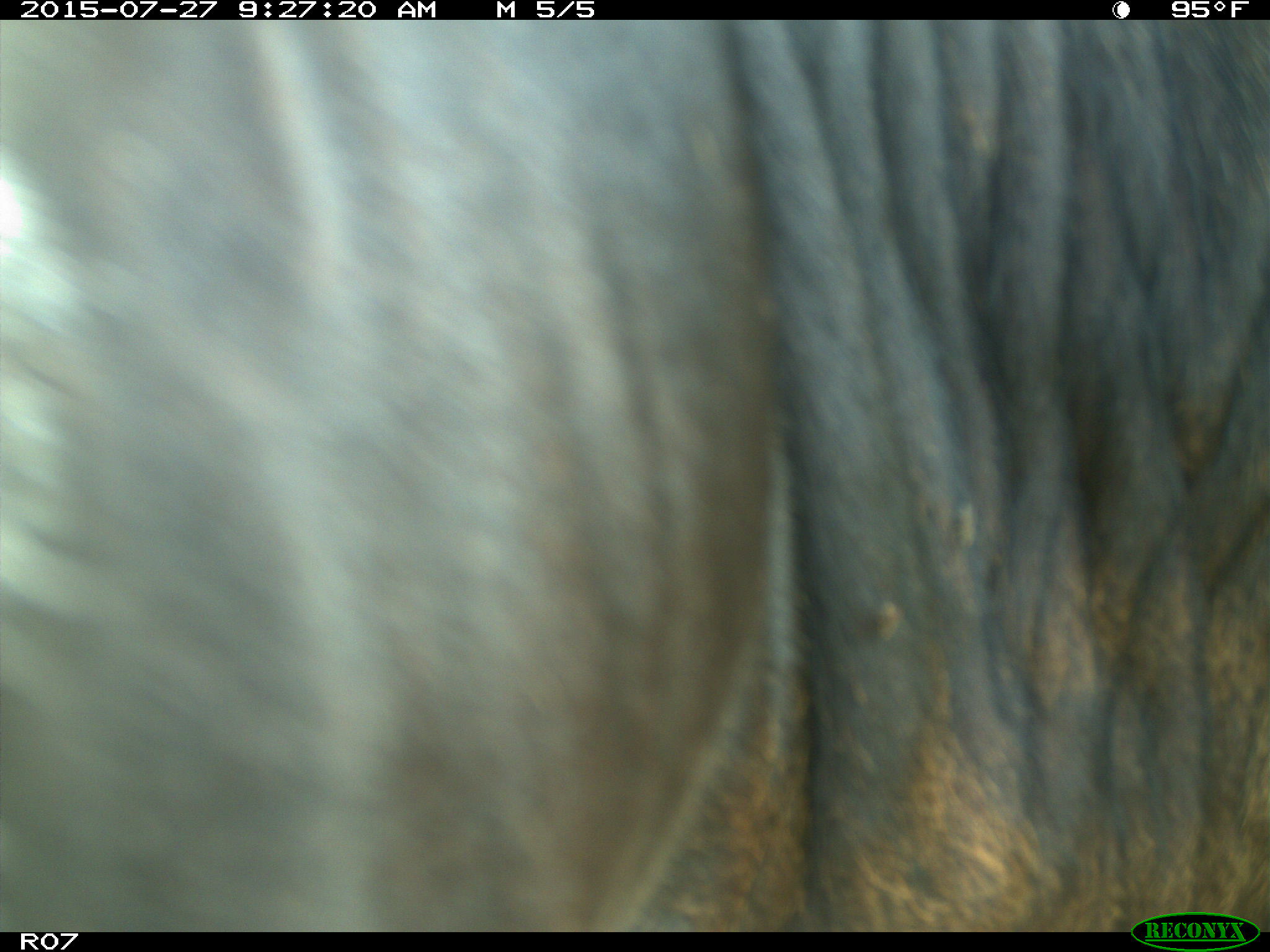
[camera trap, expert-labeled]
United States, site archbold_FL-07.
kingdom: Animalia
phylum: Chordata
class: Mammalia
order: Artiodactyla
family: Bovidae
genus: Bos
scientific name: Bos taurus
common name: domestic cow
Bos taurus (domestic cow).